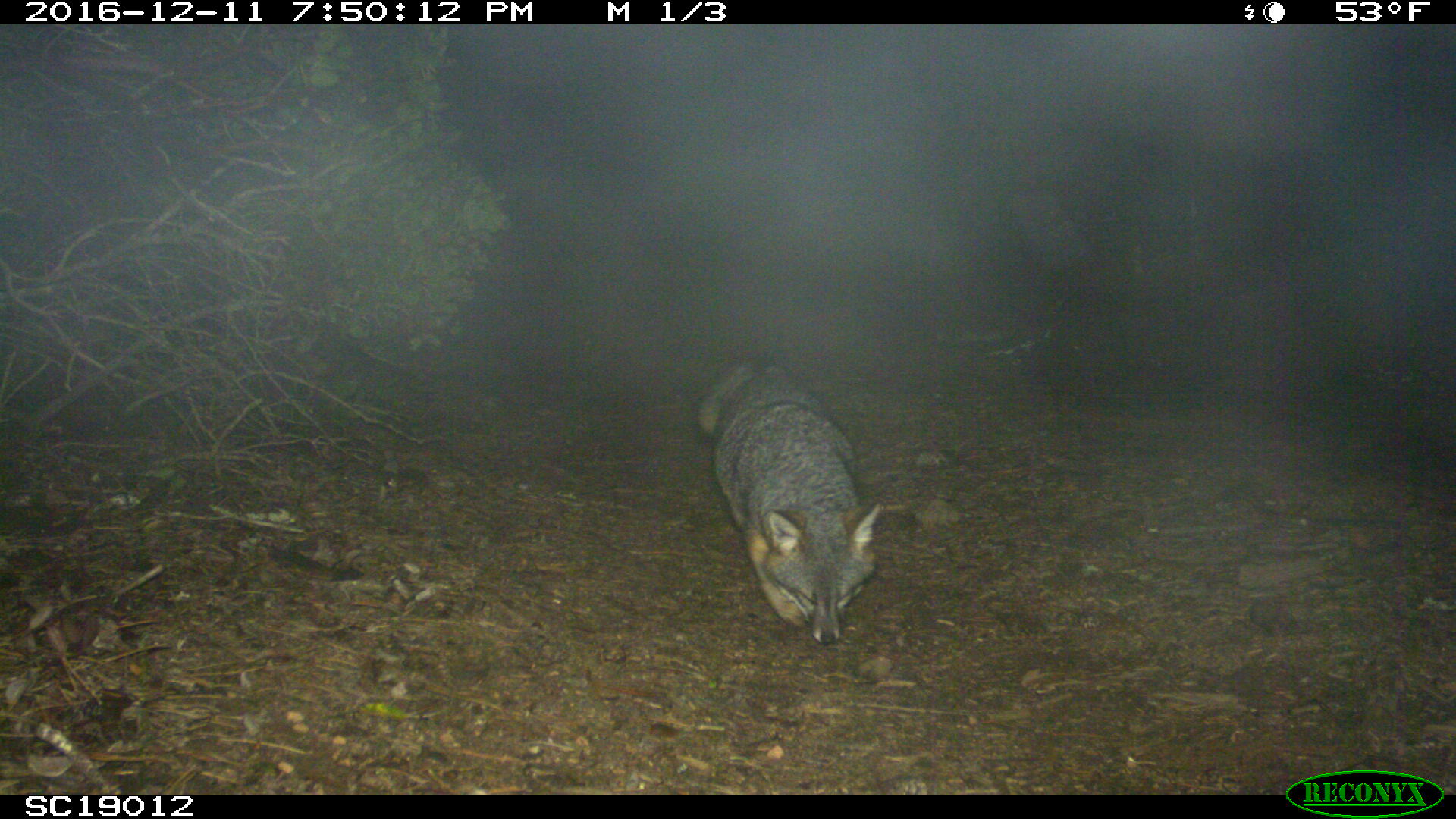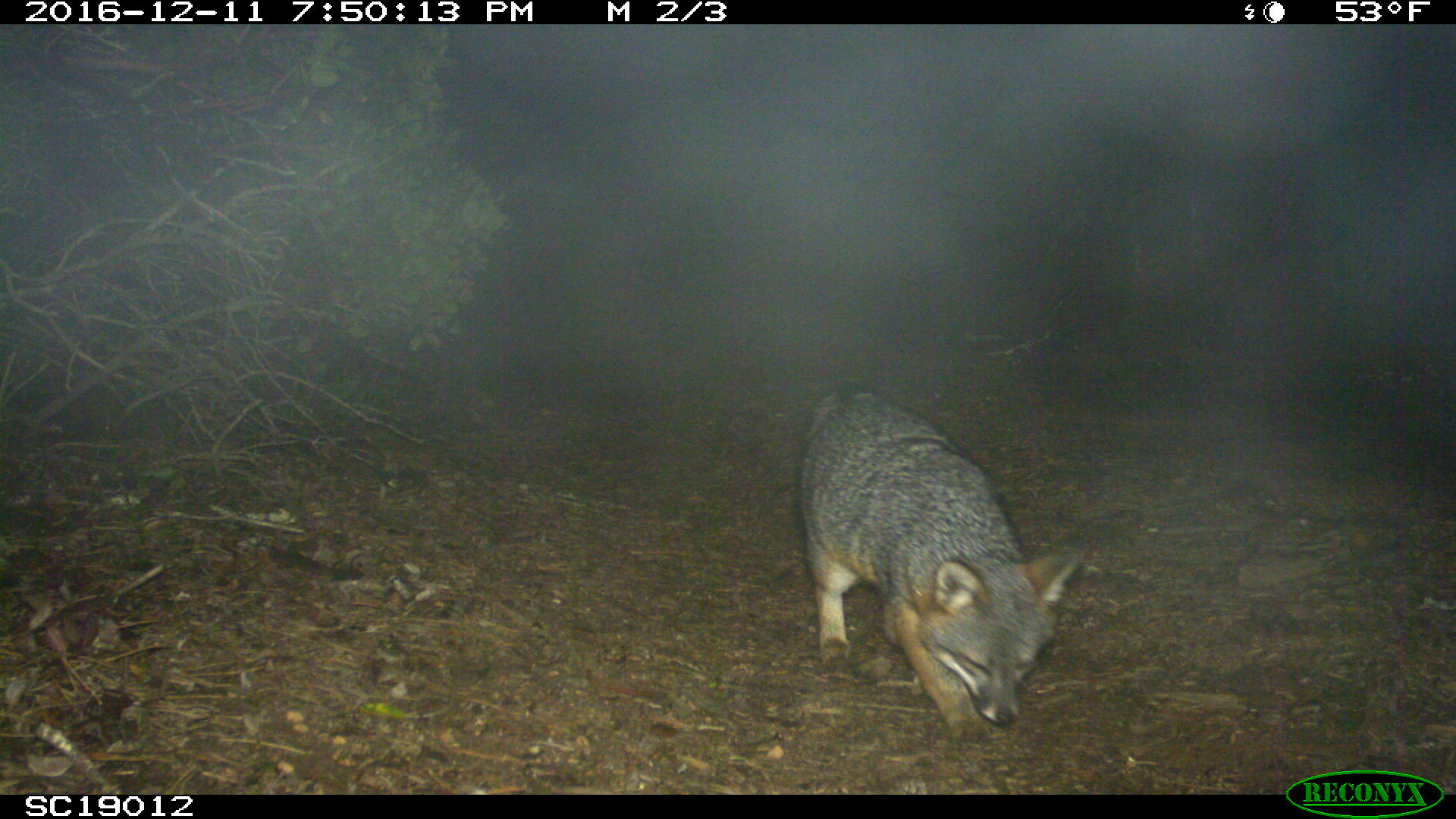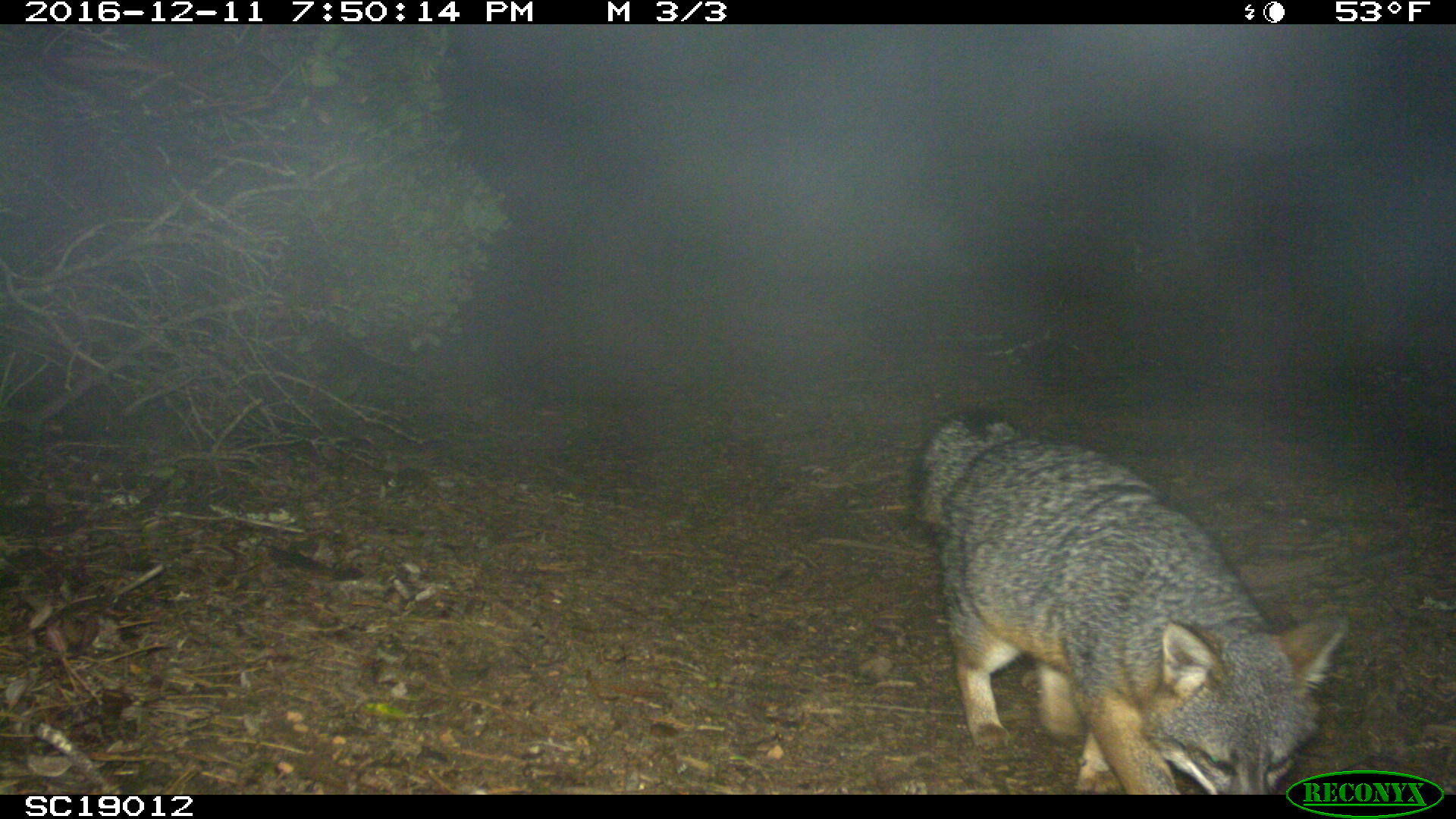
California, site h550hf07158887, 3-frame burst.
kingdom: Animalia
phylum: Chordata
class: Mammalia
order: Carnivora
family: Canidae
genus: Urocyon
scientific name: Urocyon littoralis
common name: island fox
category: fox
Fox (island fox) (Urocyon littoralis).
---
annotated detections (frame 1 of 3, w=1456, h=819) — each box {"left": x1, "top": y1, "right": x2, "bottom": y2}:
fox: {"left": 687, "top": 351, "right": 916, "bottom": 645}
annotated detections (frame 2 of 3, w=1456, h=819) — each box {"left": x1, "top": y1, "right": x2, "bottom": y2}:
fox: {"left": 794, "top": 379, "right": 1081, "bottom": 746}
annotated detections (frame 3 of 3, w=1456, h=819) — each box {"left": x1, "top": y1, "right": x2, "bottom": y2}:
fox: {"left": 909, "top": 408, "right": 1345, "bottom": 795}